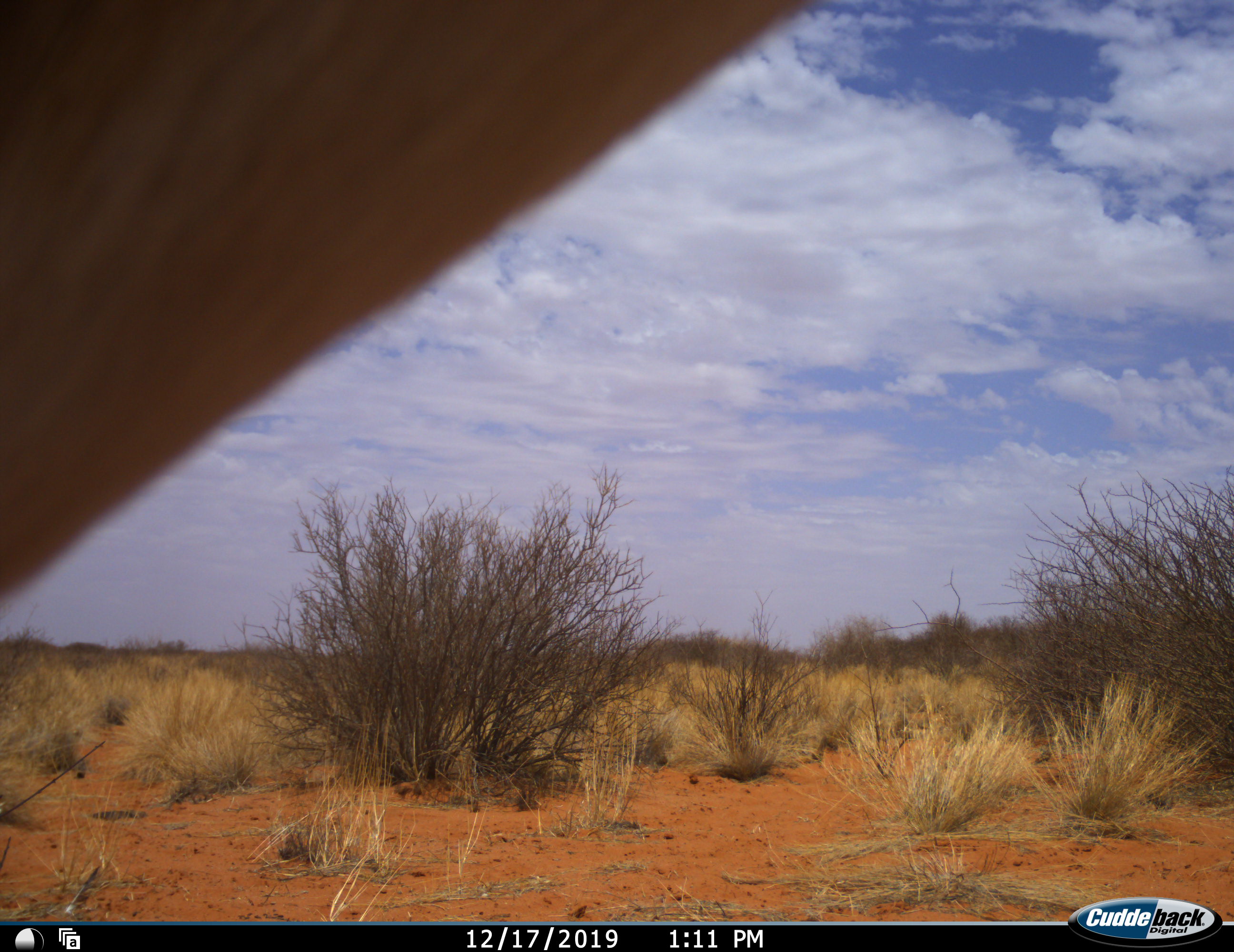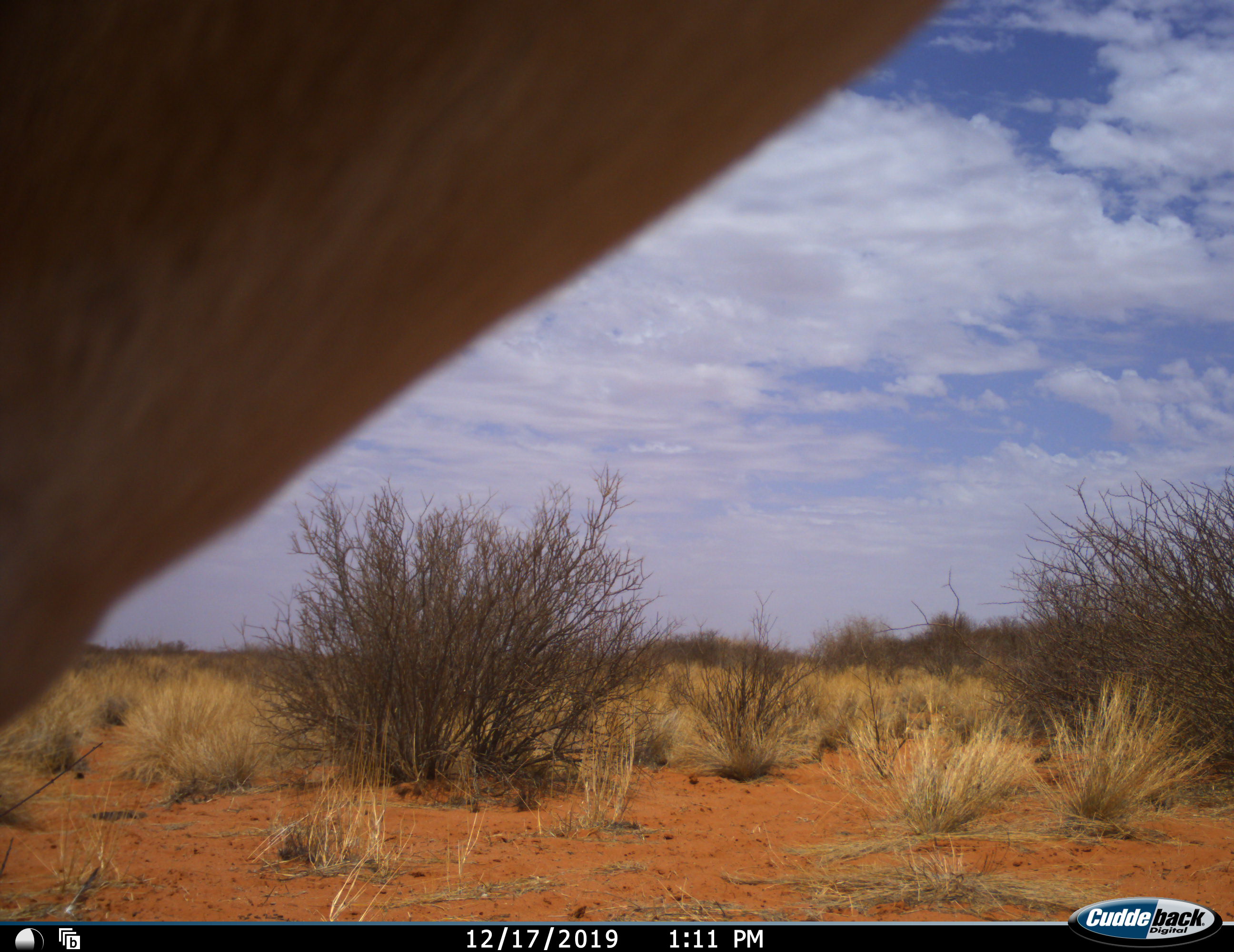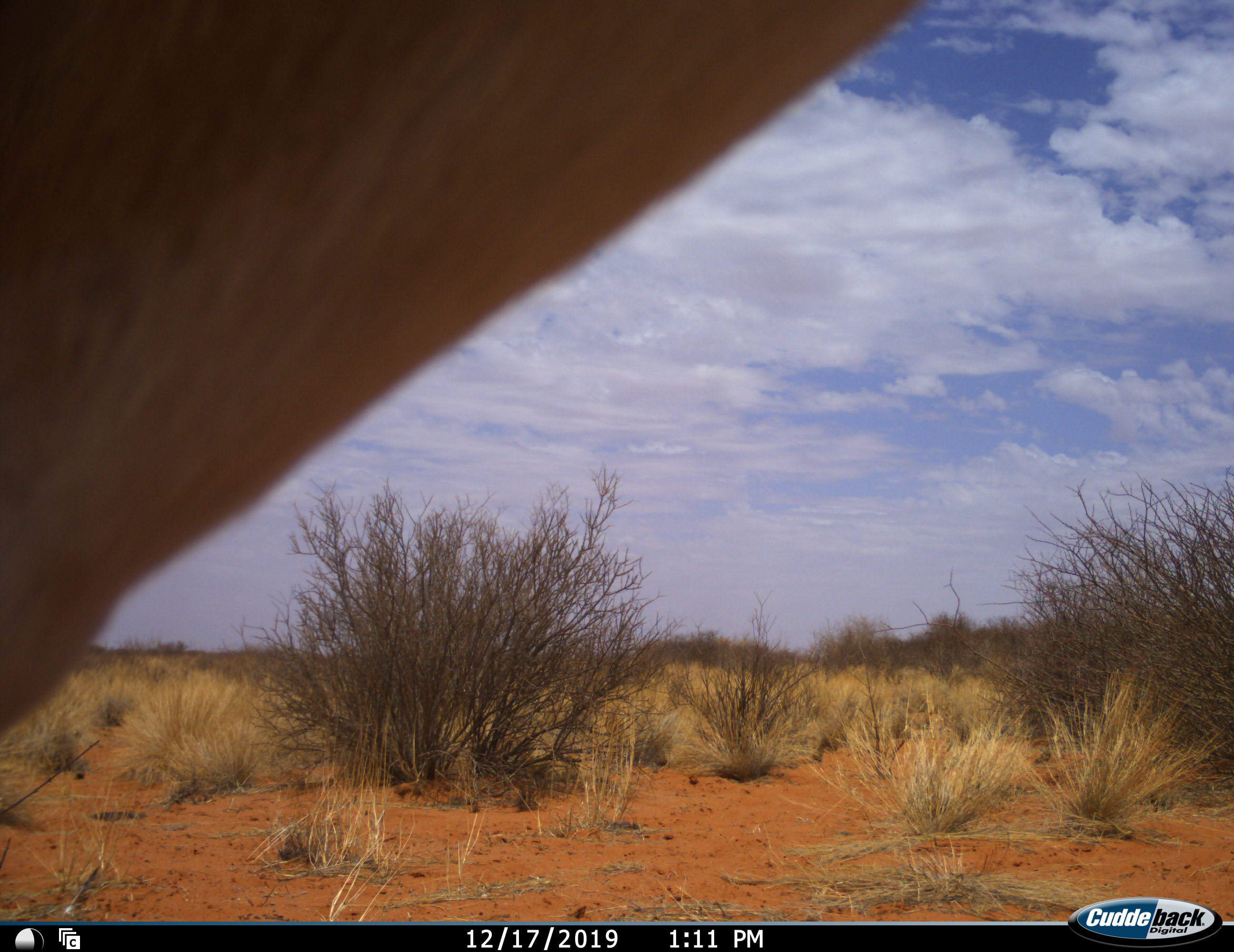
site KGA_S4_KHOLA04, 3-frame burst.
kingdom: Animalia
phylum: Chordata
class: Mammalia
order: Artiodactyla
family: Bovidae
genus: Antidorcas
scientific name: Antidorcas marsupialis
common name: springbok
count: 1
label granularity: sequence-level